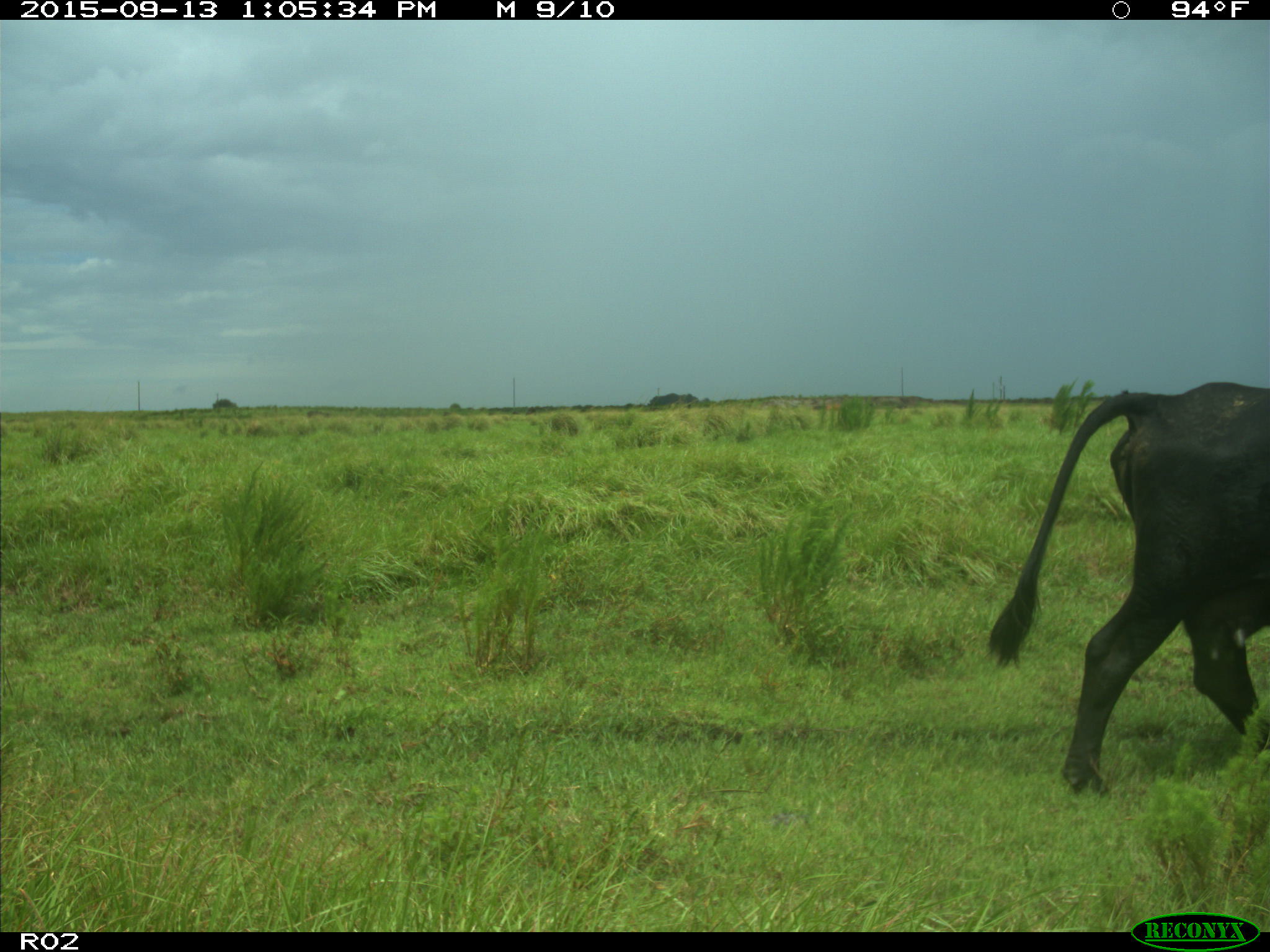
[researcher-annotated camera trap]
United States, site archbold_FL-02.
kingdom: Animalia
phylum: Chordata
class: Mammalia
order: Artiodactyla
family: Bovidae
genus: Bos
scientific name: Bos taurus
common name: domestic cow